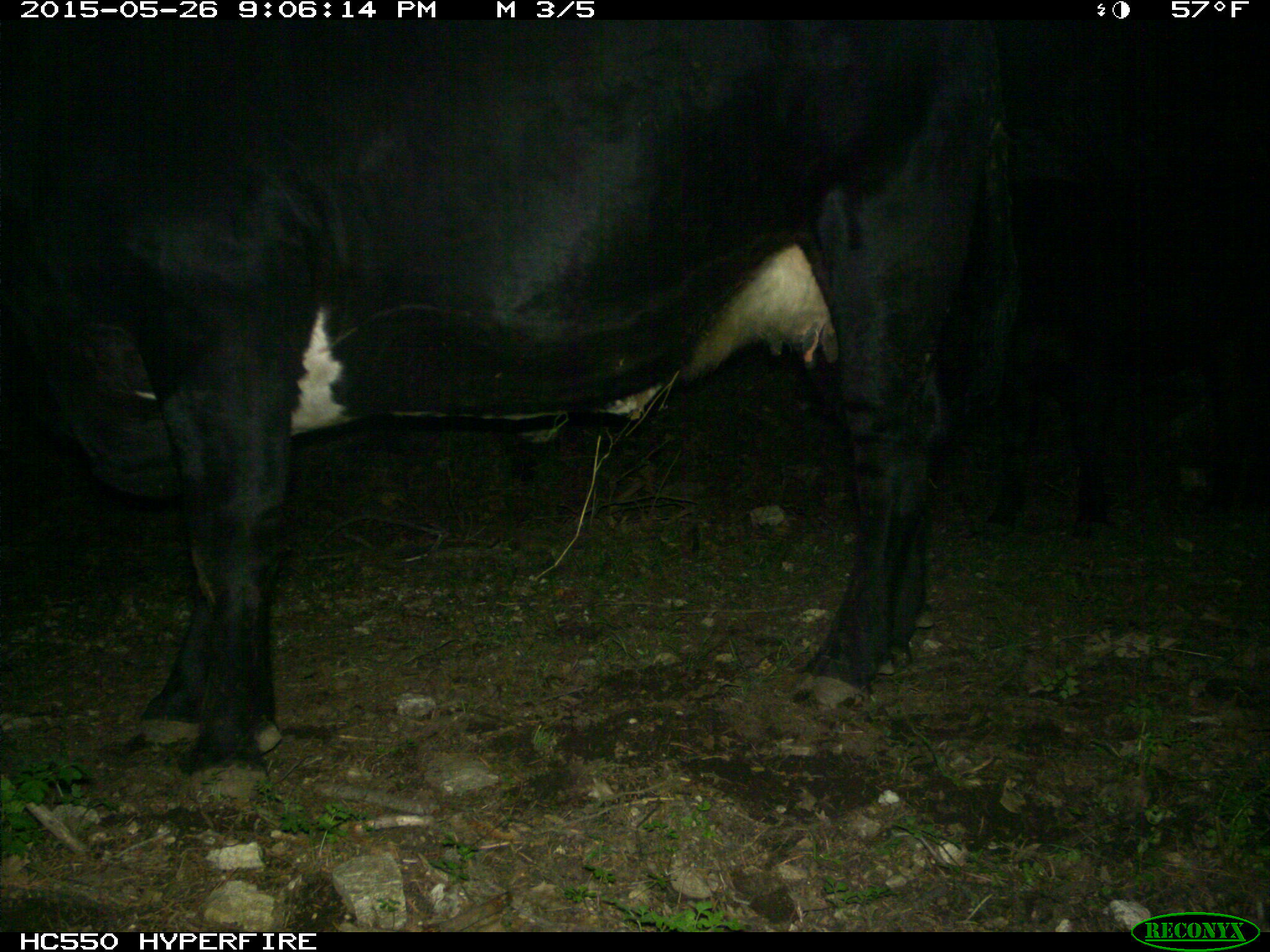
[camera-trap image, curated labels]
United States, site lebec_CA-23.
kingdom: Animalia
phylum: Chordata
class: Mammalia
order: Artiodactyla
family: Bovidae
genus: Bos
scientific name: Bos taurus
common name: domestic cow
Bos taurus (domestic cow).